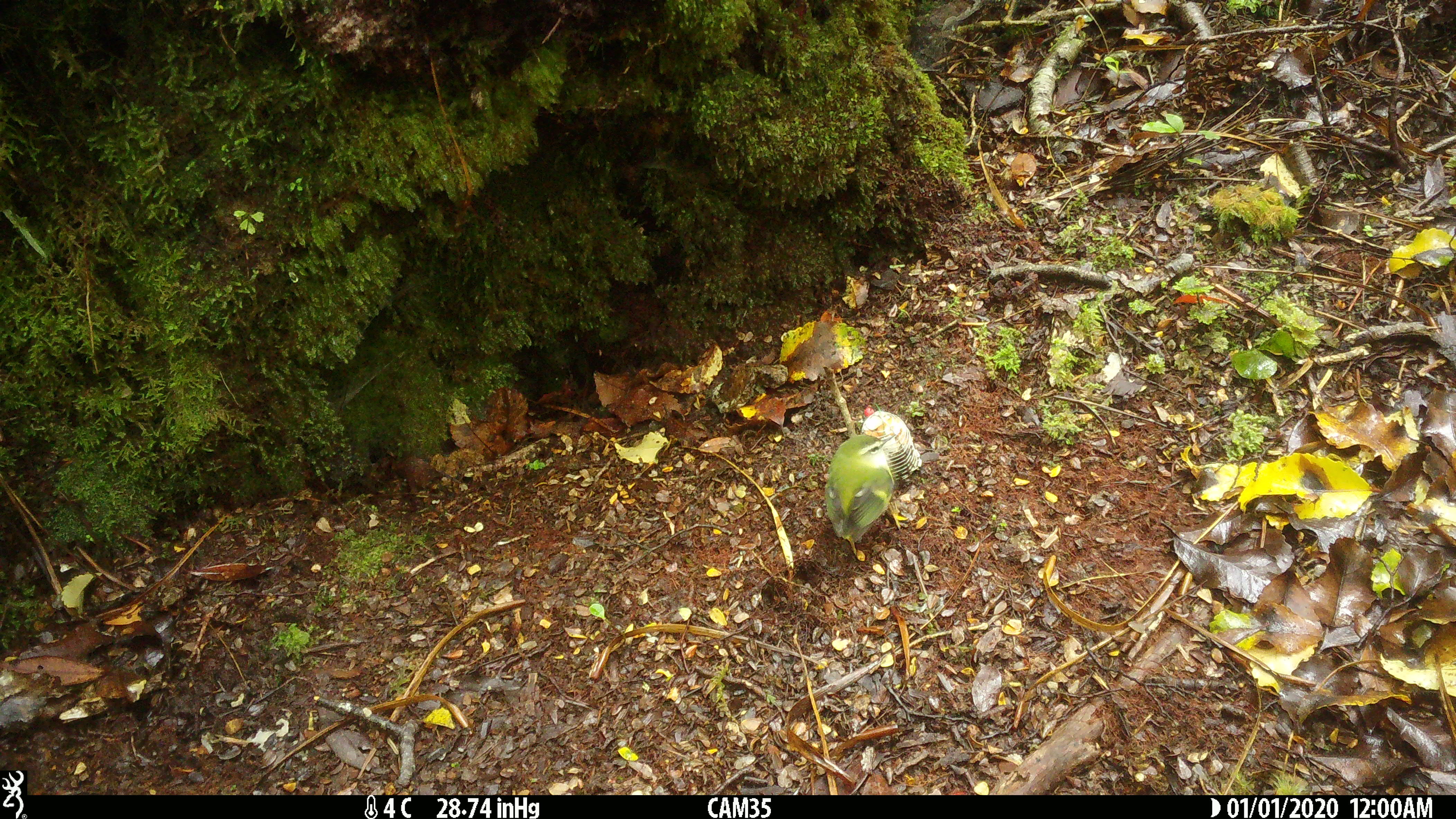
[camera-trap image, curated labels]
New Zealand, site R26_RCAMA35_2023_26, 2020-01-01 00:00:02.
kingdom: Animalia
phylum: Chordata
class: Aves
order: Passeriformes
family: Acanthisittidae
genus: Acanthisitta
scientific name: Acanthisitta chloris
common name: rifleman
Rifleman (Acanthisitta chloris).